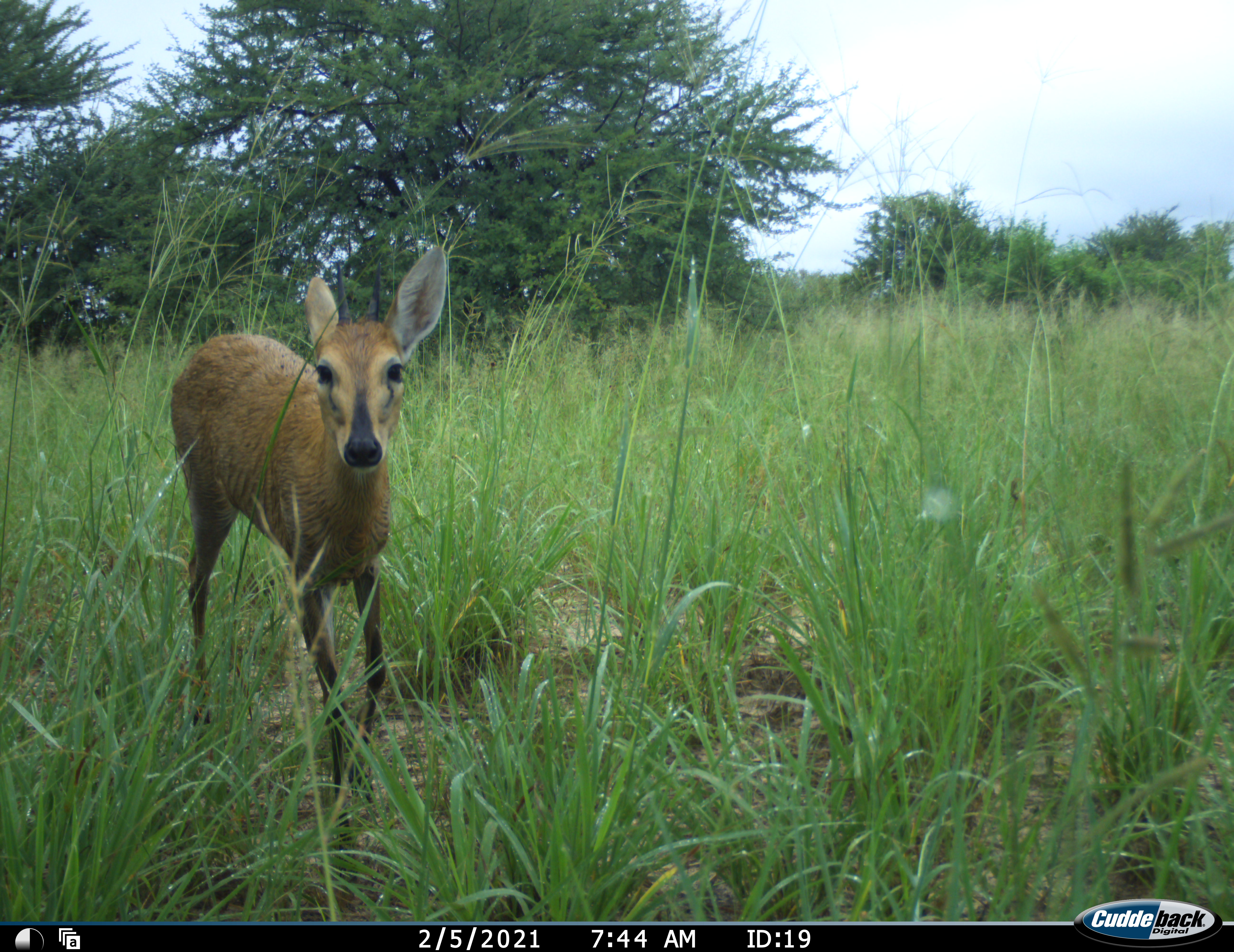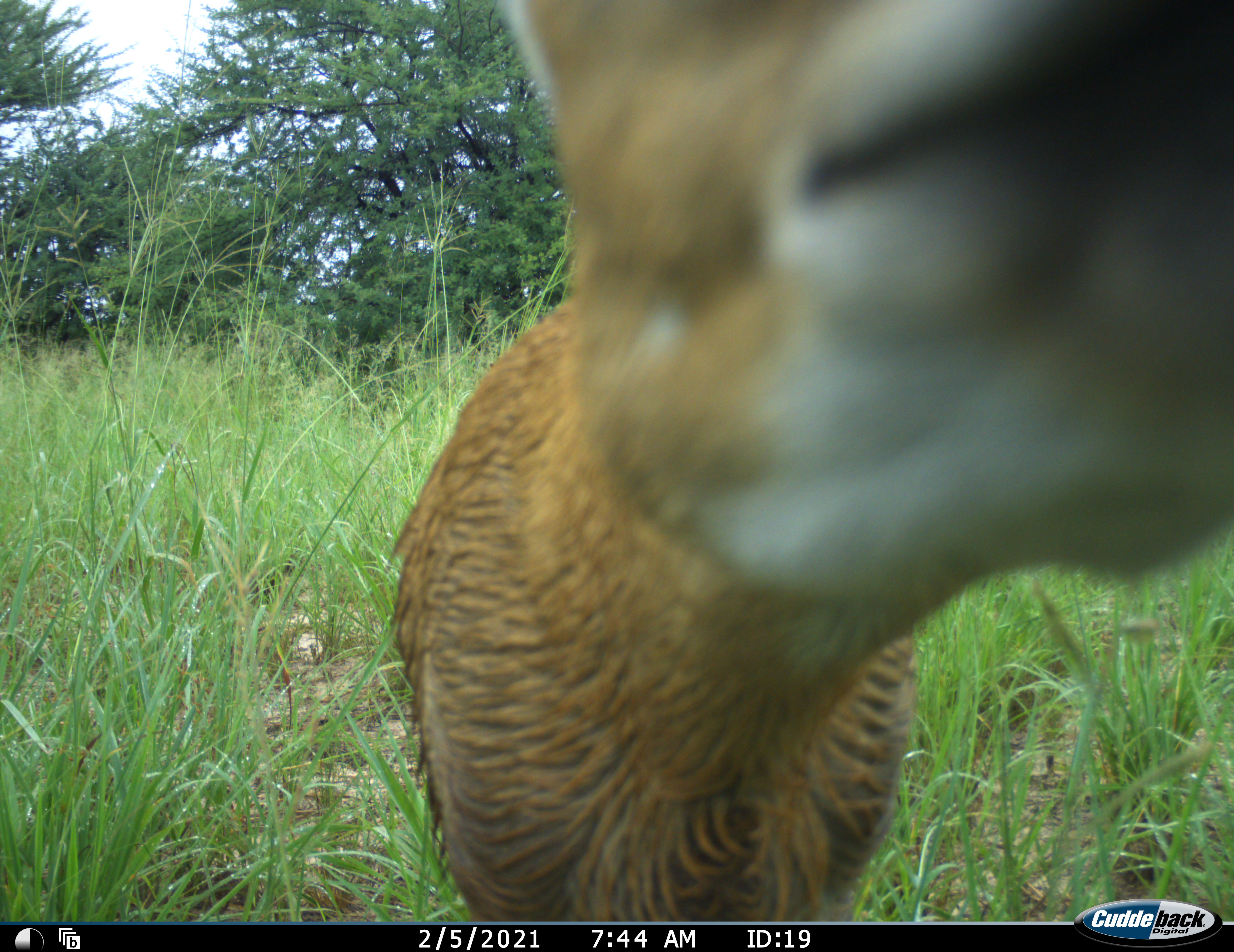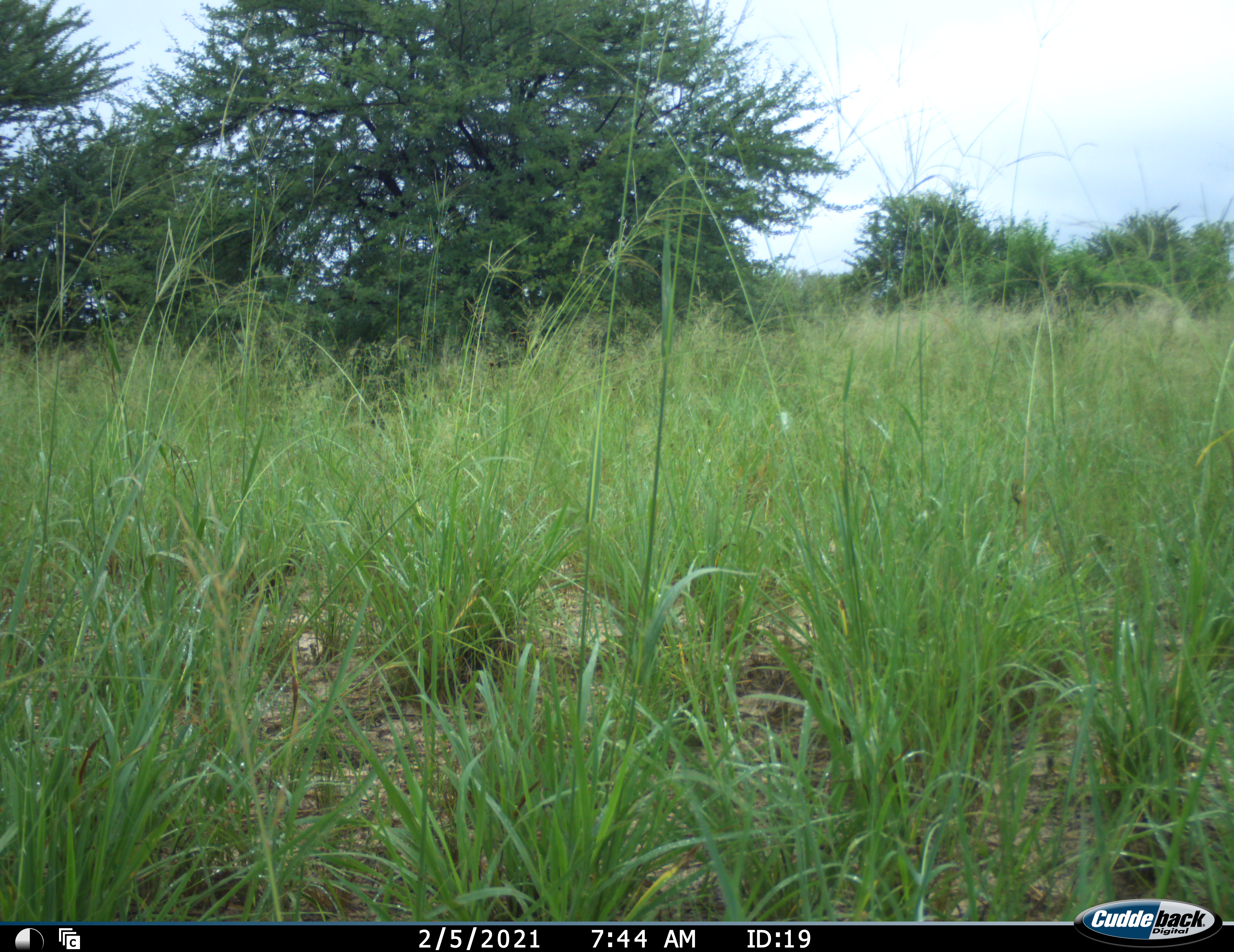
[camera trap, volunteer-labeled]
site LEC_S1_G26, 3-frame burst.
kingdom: Animalia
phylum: Chordata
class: Mammalia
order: Artiodactyla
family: Bovidae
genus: Sylvicapra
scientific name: Sylvicapra grimmia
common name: common duiker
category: duikercommongrey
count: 1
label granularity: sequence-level